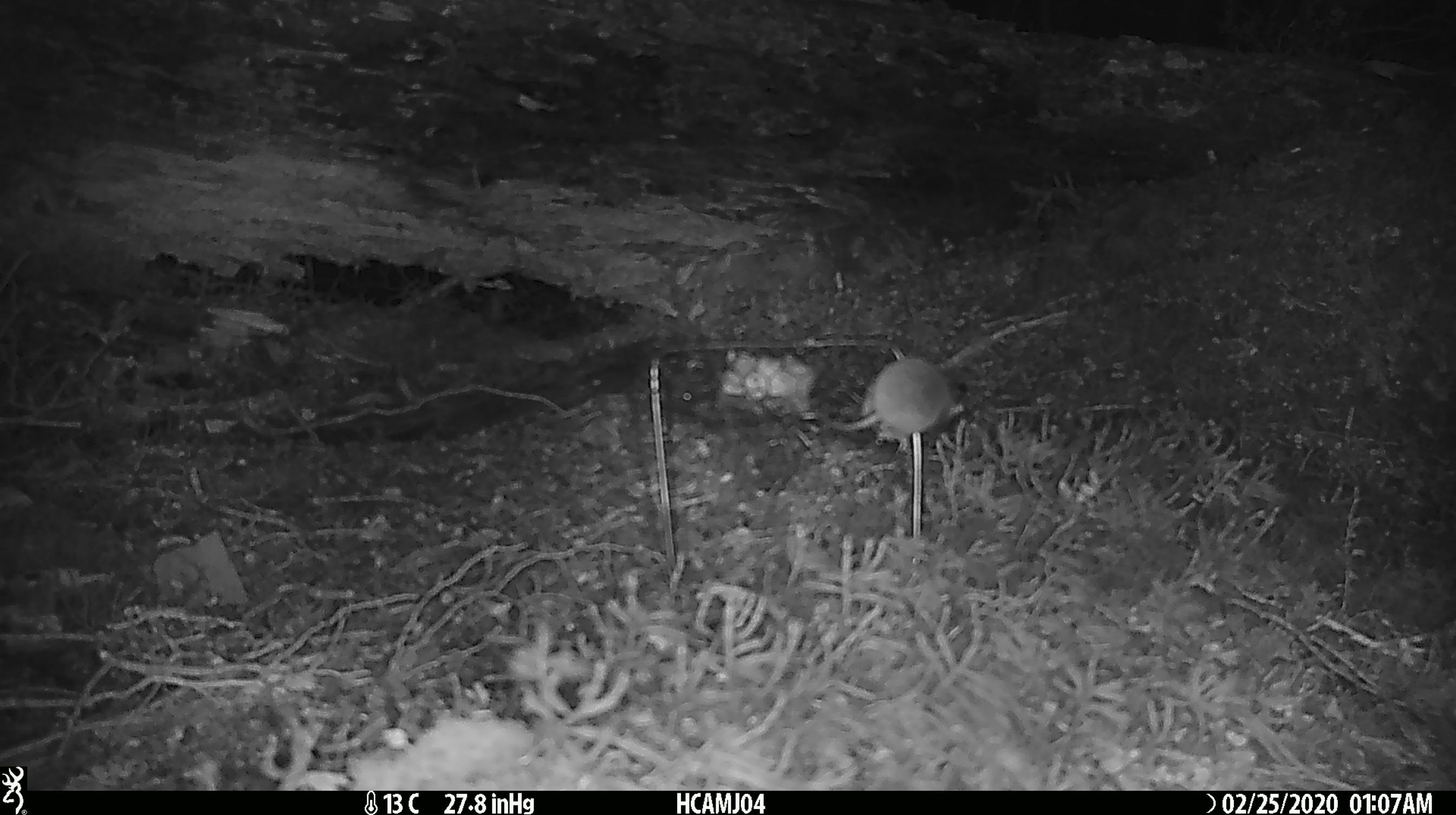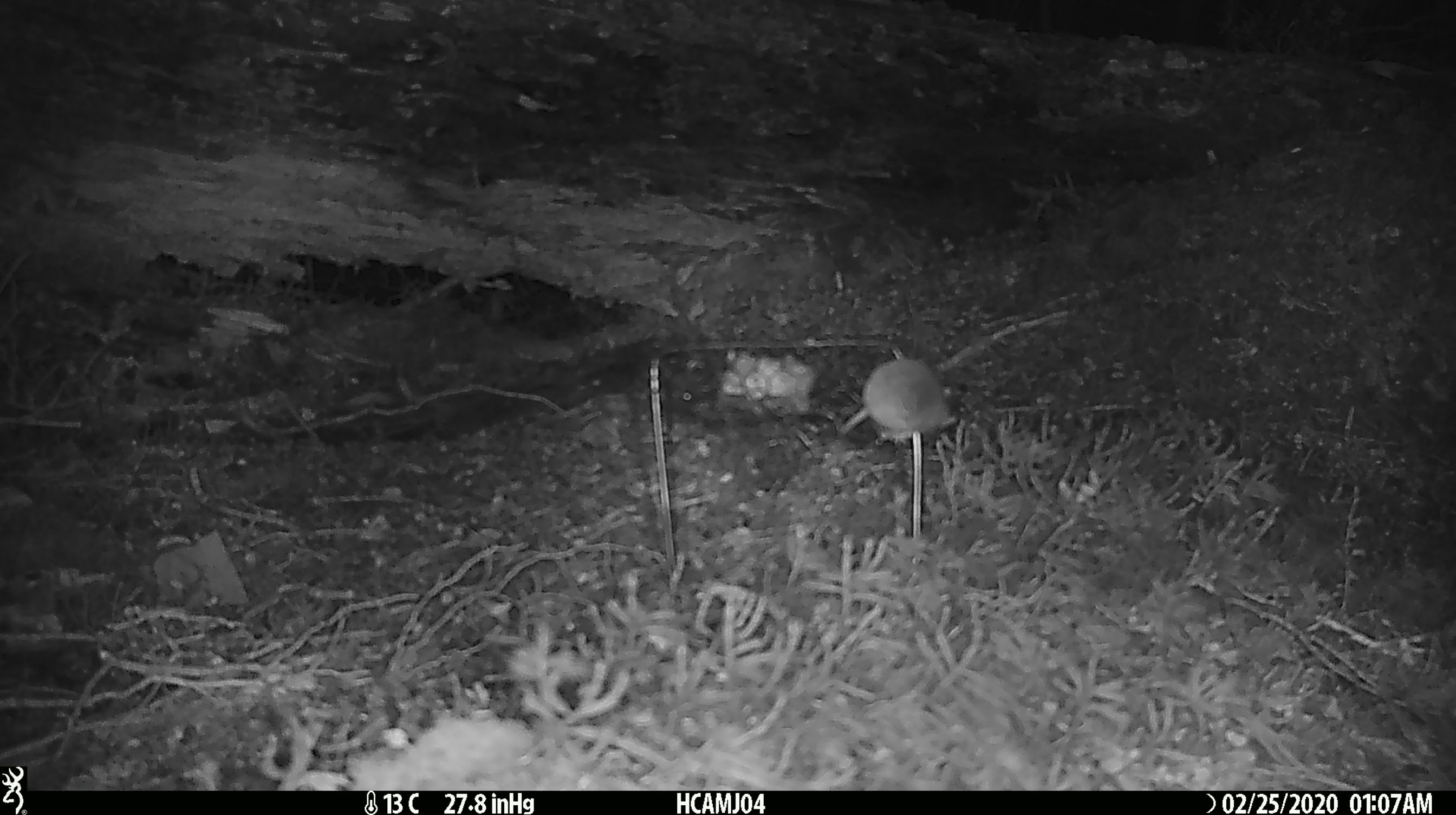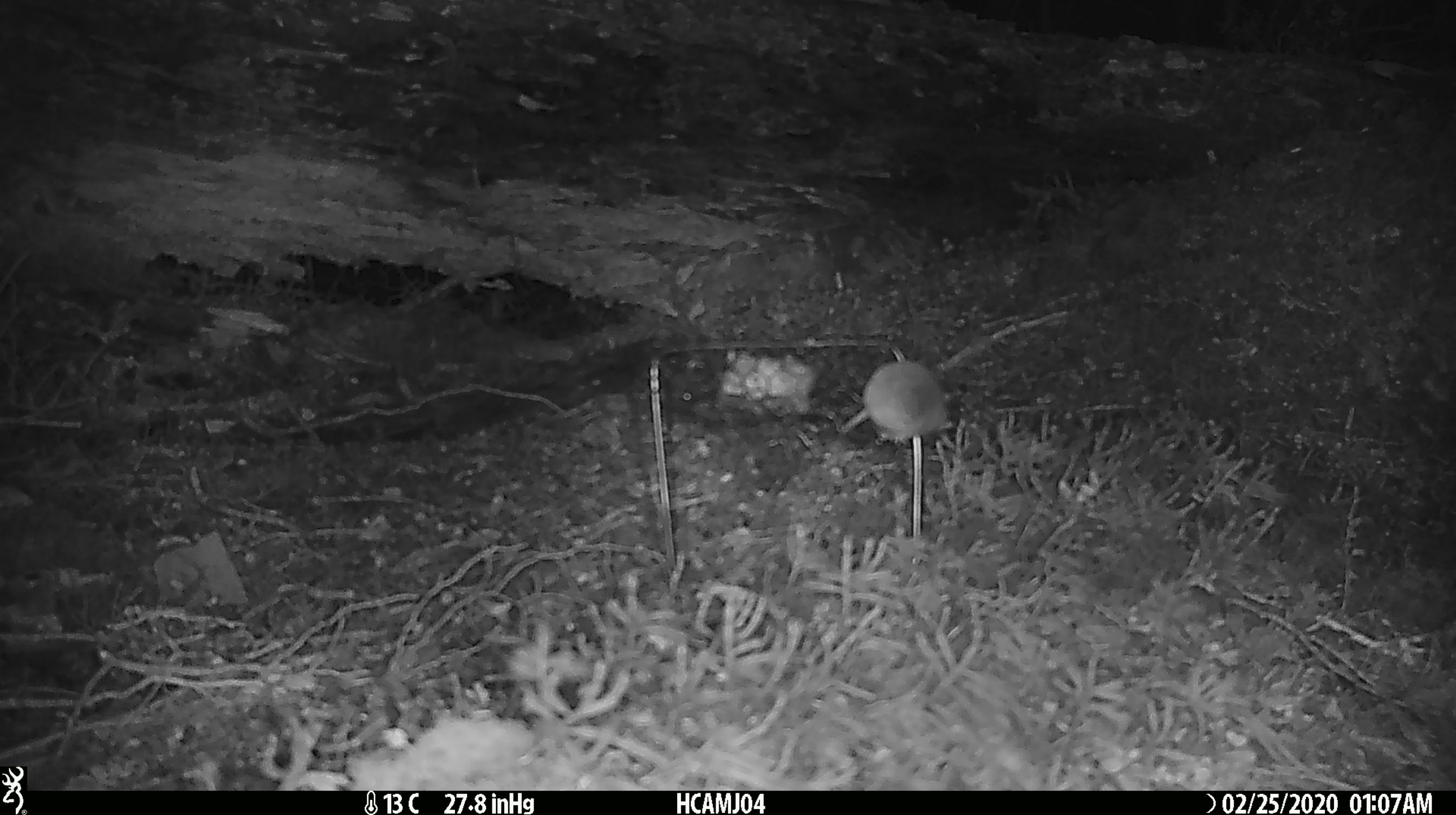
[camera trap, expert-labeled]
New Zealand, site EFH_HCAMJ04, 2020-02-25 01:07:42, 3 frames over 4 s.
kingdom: Animalia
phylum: Chordata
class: Mammalia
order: Rodentia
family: Muridae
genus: Mus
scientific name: Mus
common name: mouse